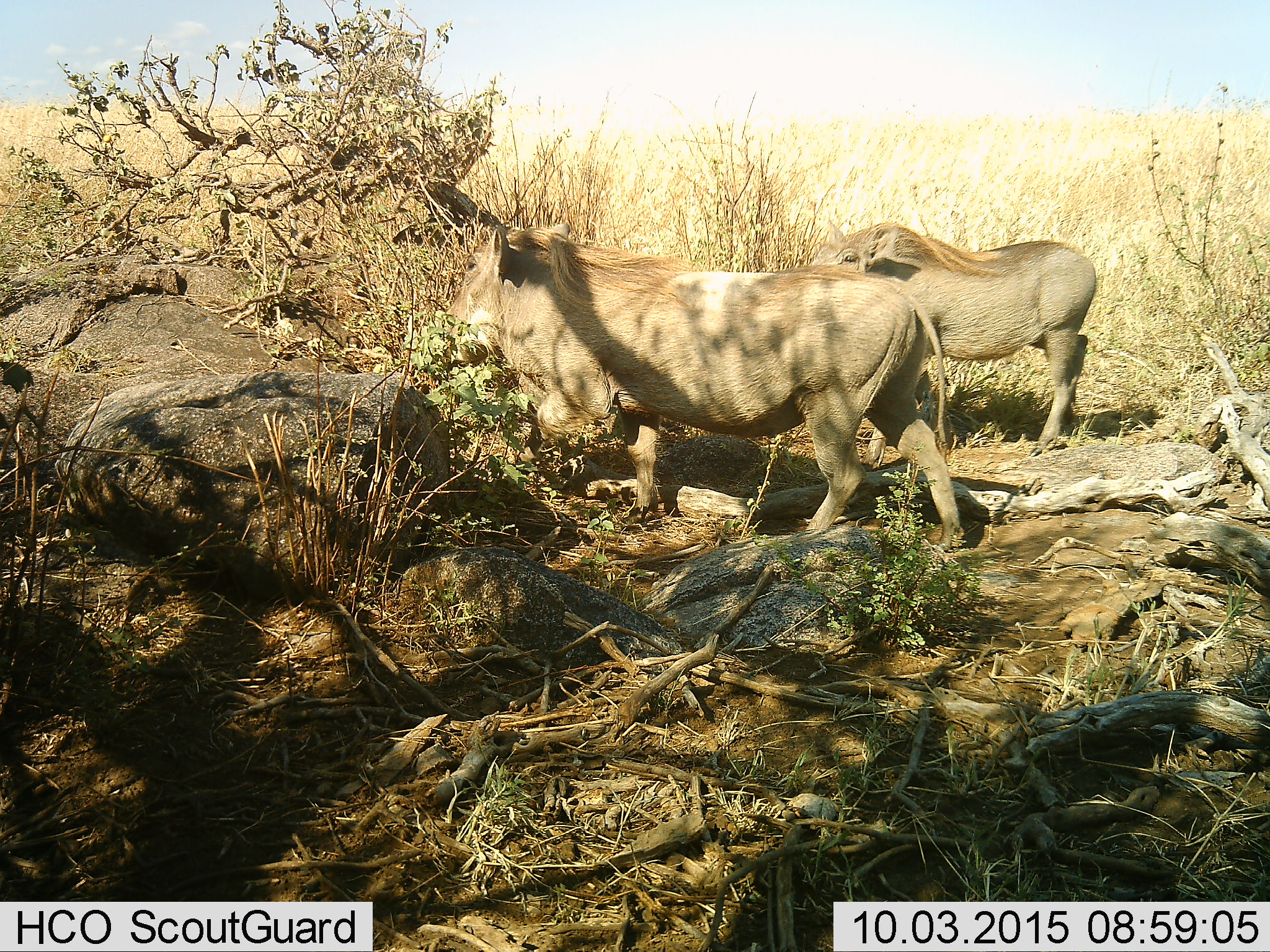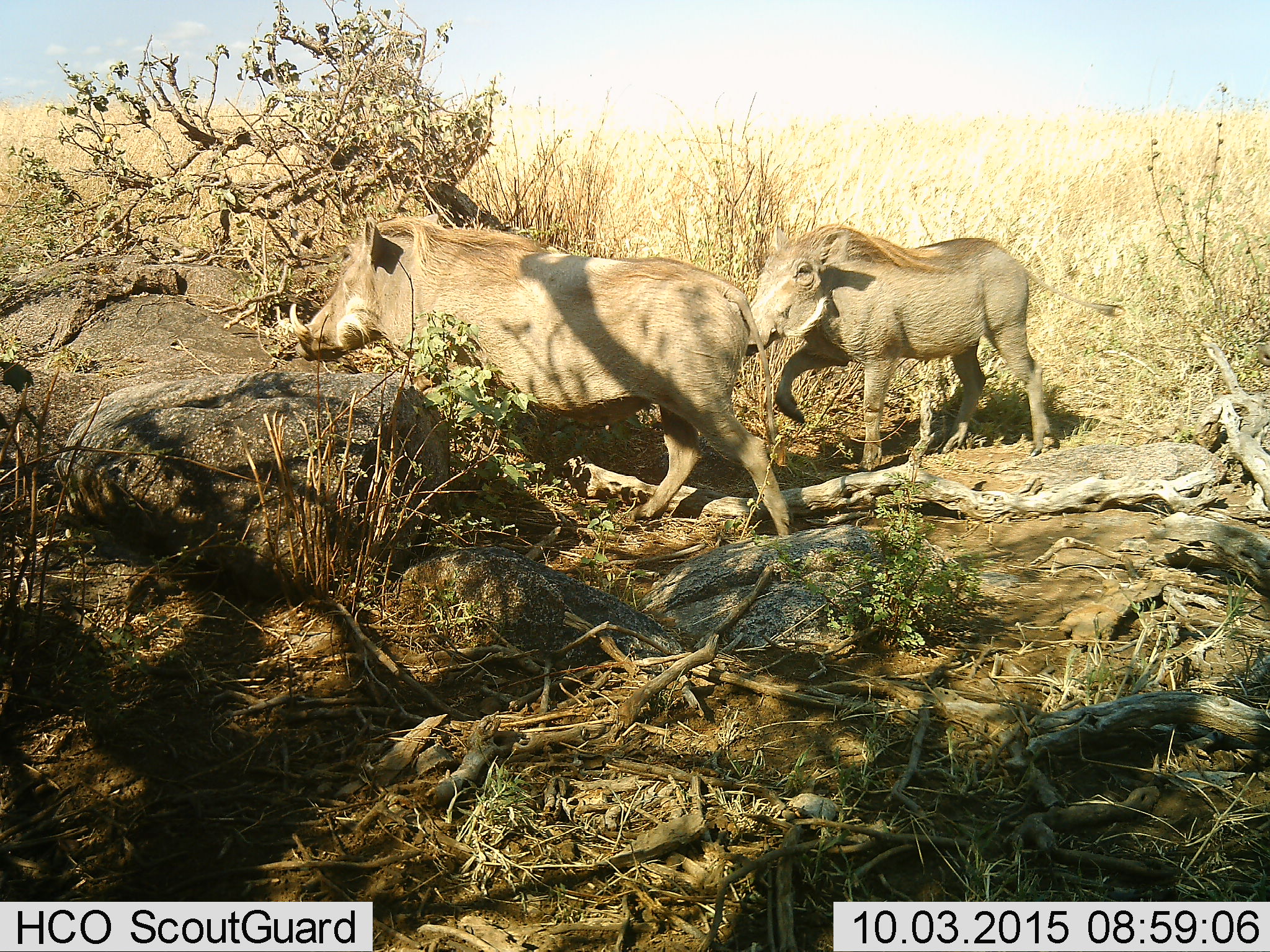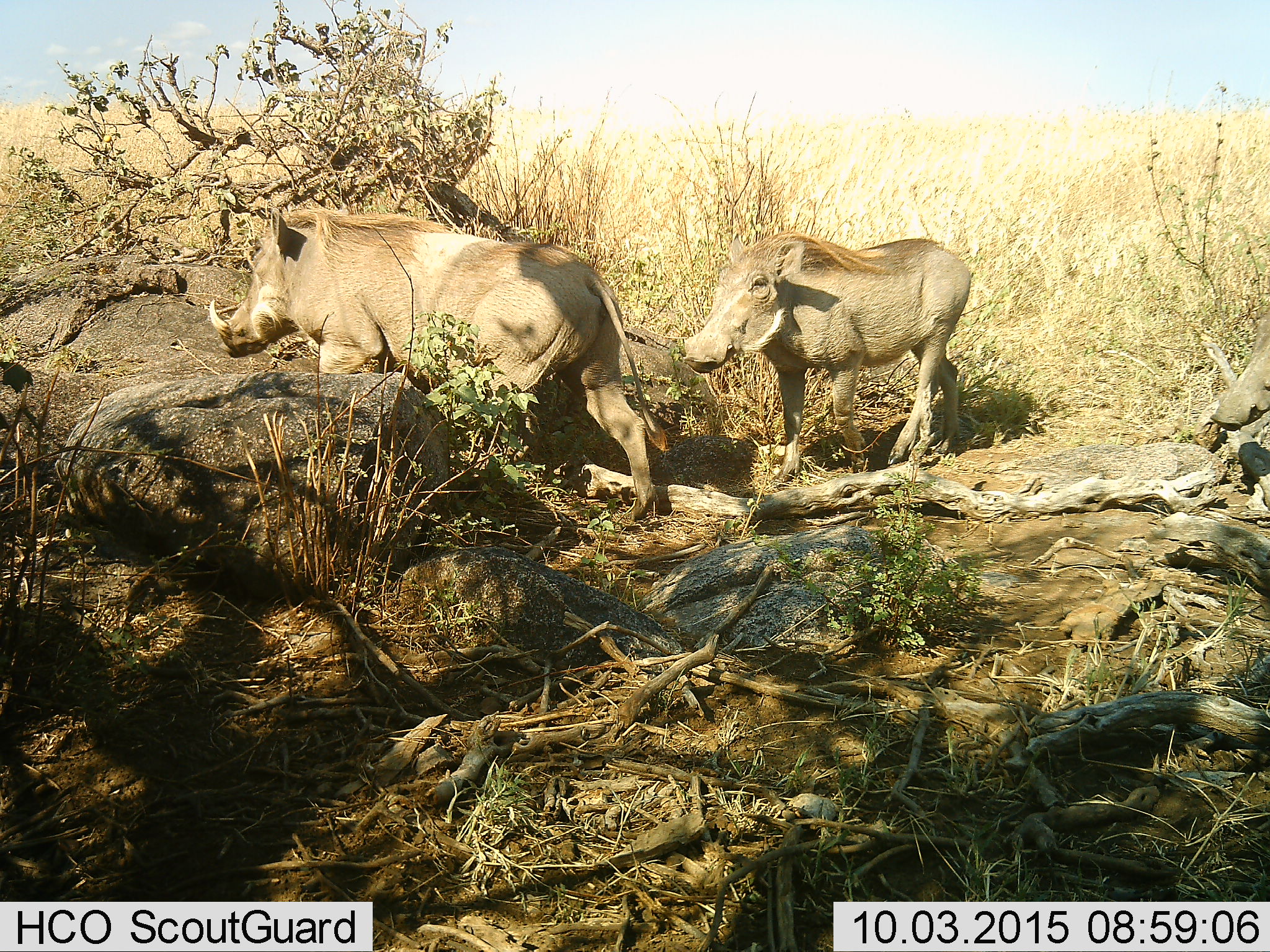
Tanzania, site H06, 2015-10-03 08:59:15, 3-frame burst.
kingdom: Animalia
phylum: Chordata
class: Mammalia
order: Artiodactyla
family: Suidae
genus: Phacochoerus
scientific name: Phacochoerus africanus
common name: warthog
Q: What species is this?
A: Warthog (Phacochoerus africanus).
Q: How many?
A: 3.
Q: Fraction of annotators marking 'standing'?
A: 10%.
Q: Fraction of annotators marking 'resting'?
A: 0%.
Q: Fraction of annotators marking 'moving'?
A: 100%.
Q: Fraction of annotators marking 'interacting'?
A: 0%.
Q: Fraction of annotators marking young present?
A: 0%.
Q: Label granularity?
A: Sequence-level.